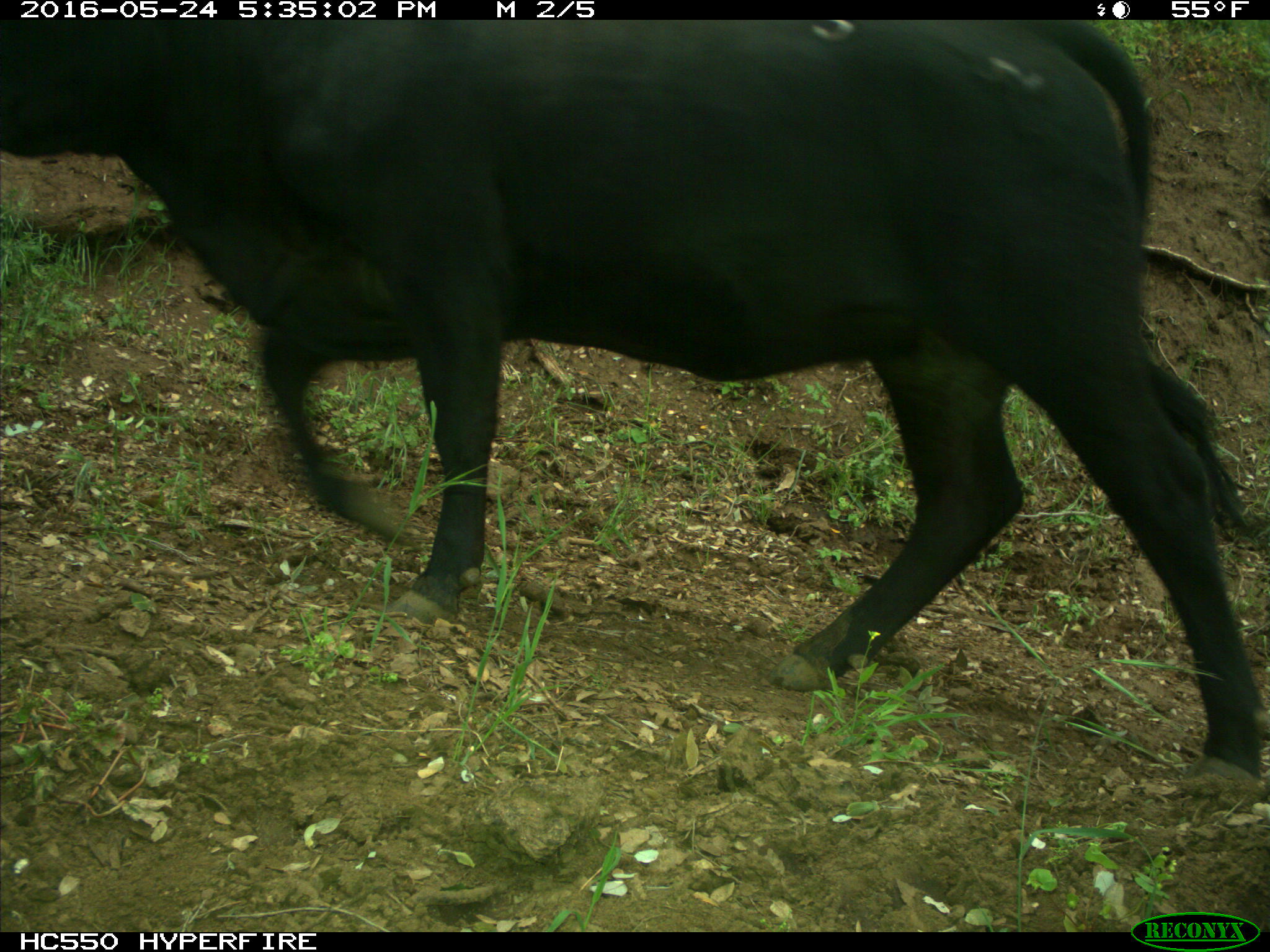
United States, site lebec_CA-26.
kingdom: Animalia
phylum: Chordata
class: Mammalia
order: Artiodactyla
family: Bovidae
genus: Bos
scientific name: Bos taurus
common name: domestic cow